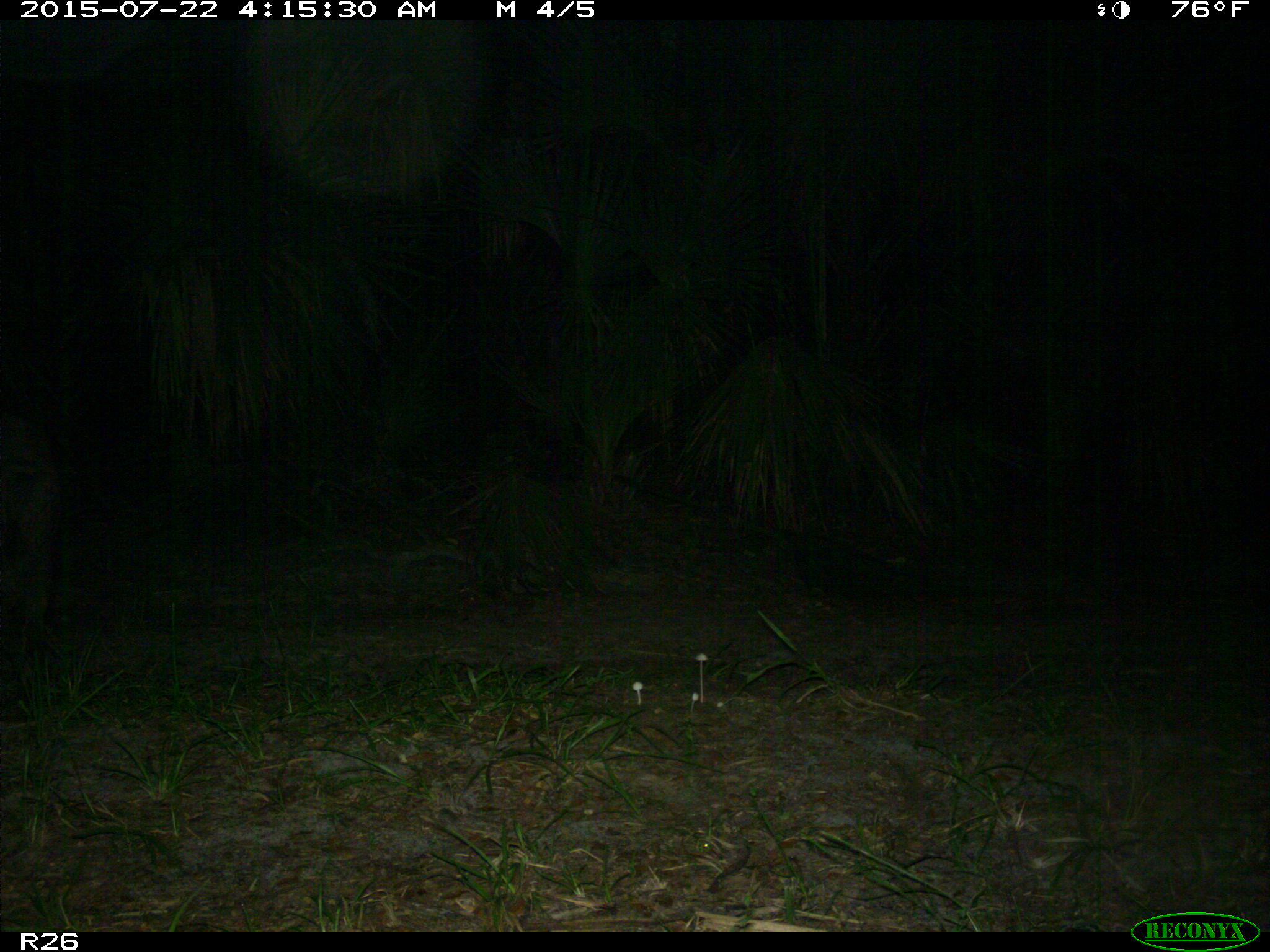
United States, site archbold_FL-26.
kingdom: Animalia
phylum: Chordata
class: Mammalia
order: Artiodactyla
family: Suidae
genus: Sus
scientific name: Sus scrofa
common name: wild boar